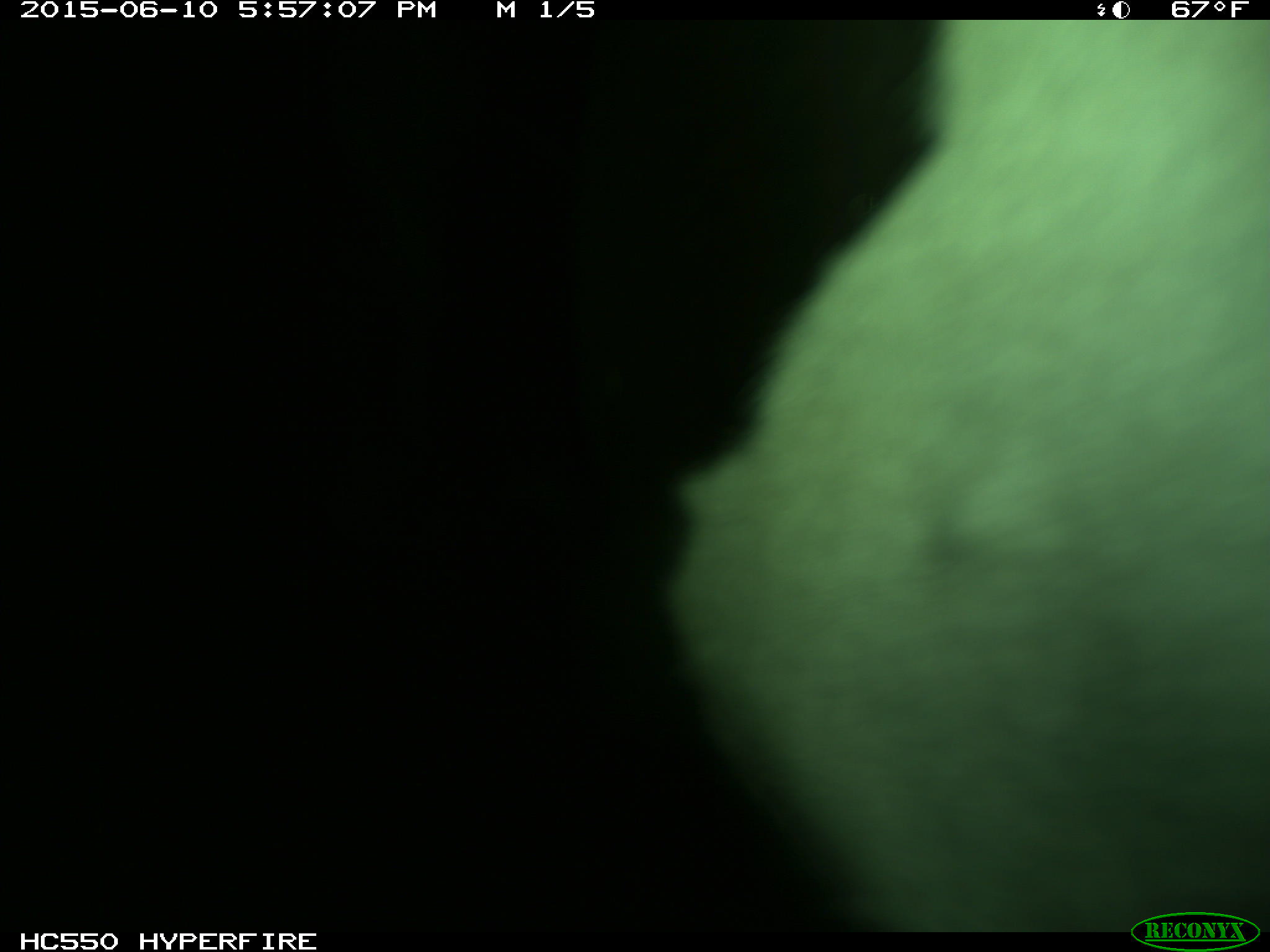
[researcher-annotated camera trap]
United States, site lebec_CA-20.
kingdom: Animalia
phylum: Chordata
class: Mammalia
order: Artiodactyla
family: Bovidae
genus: Bos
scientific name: Bos taurus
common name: domestic cow